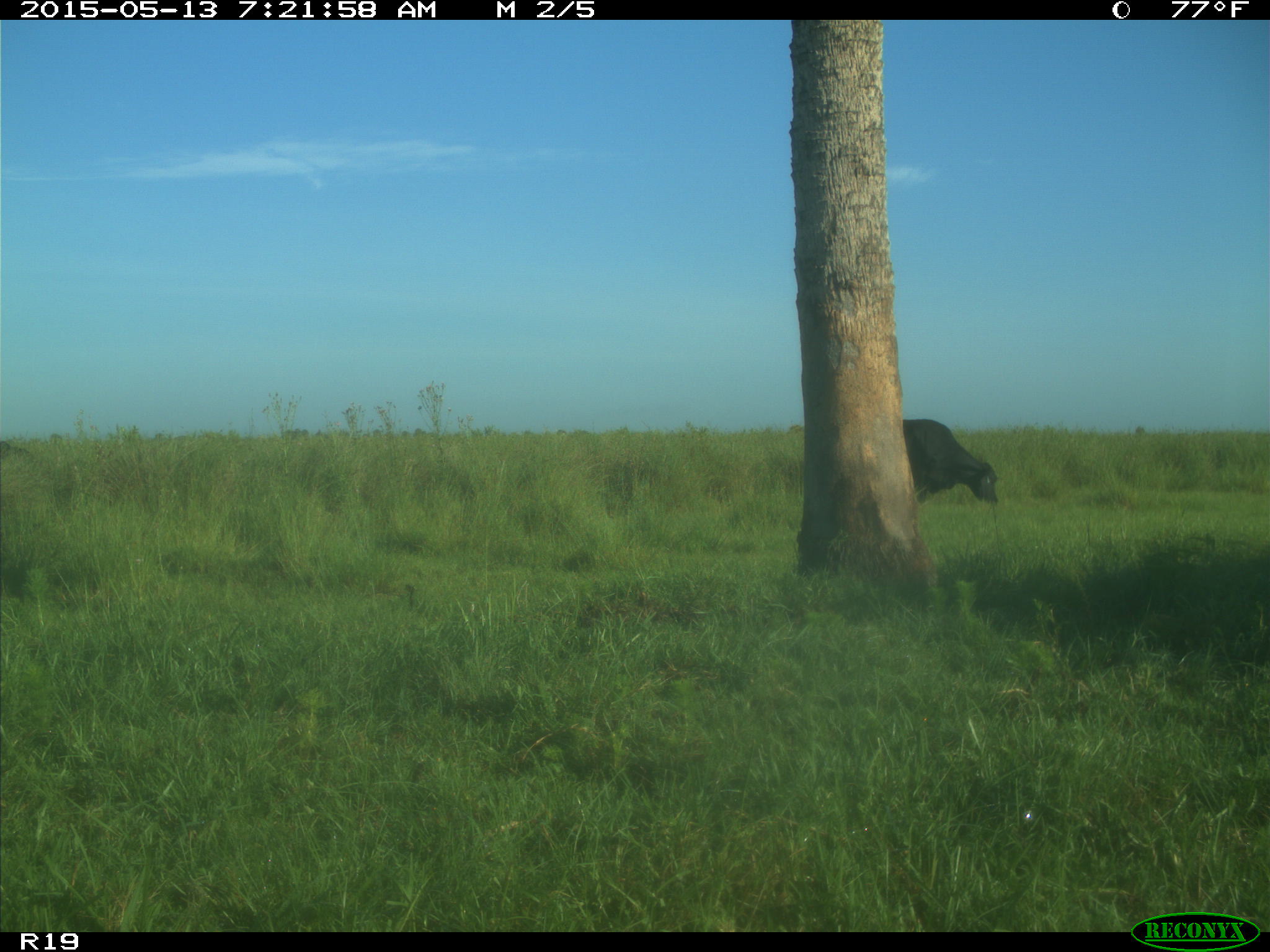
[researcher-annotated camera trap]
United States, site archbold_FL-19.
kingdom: Animalia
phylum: Chordata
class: Mammalia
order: Artiodactyla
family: Bovidae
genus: Bos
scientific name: Bos taurus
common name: domestic cow